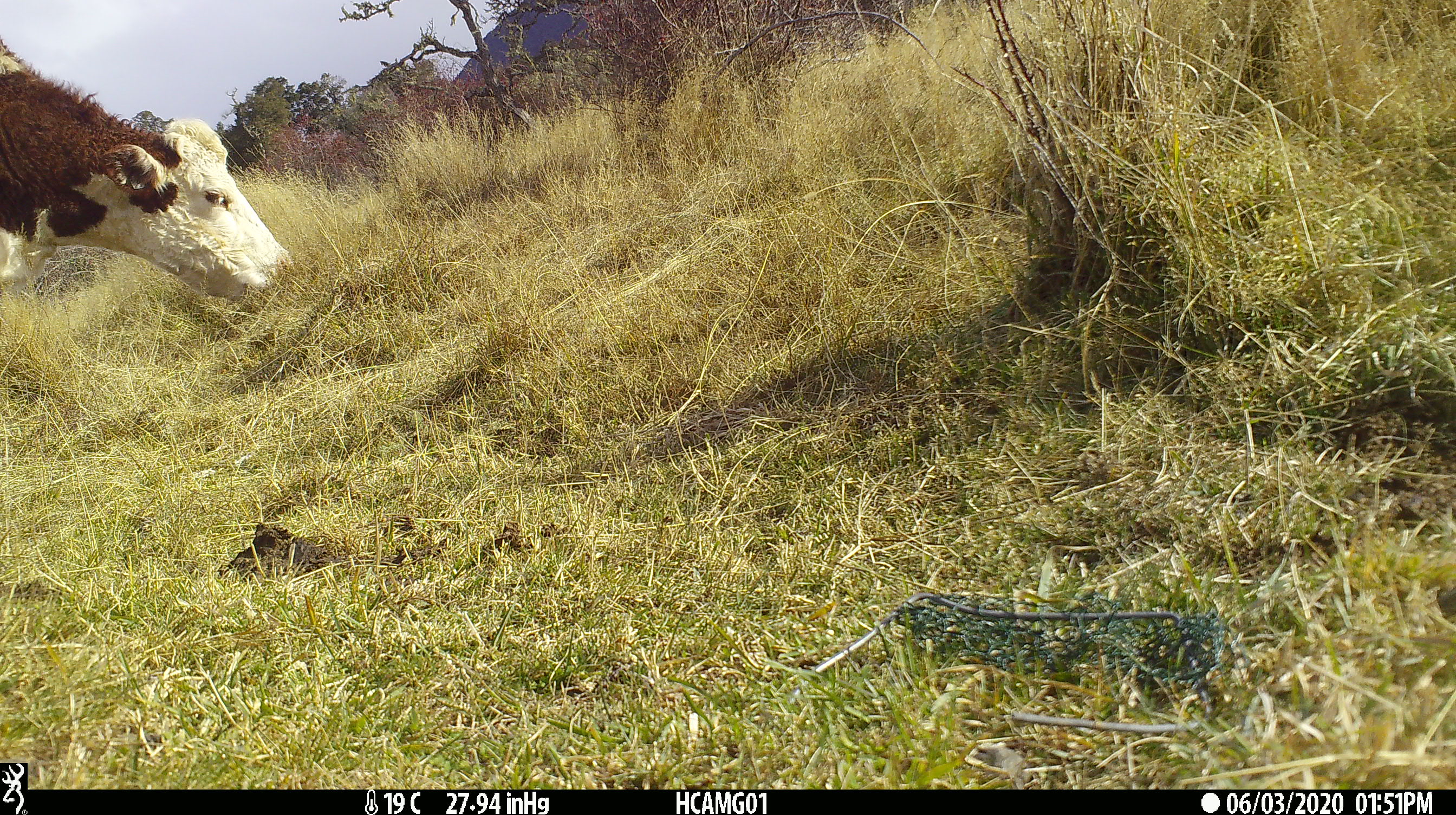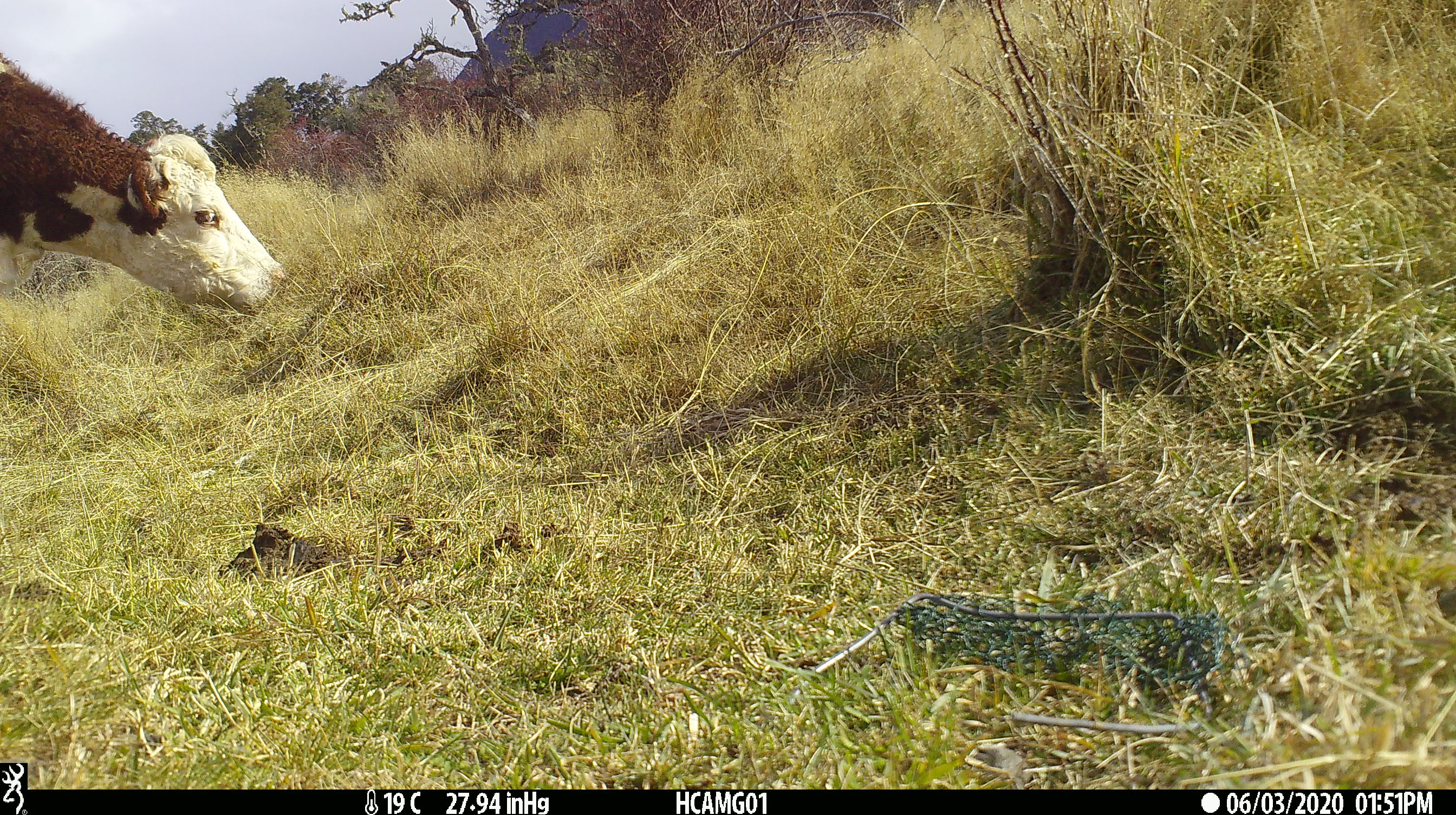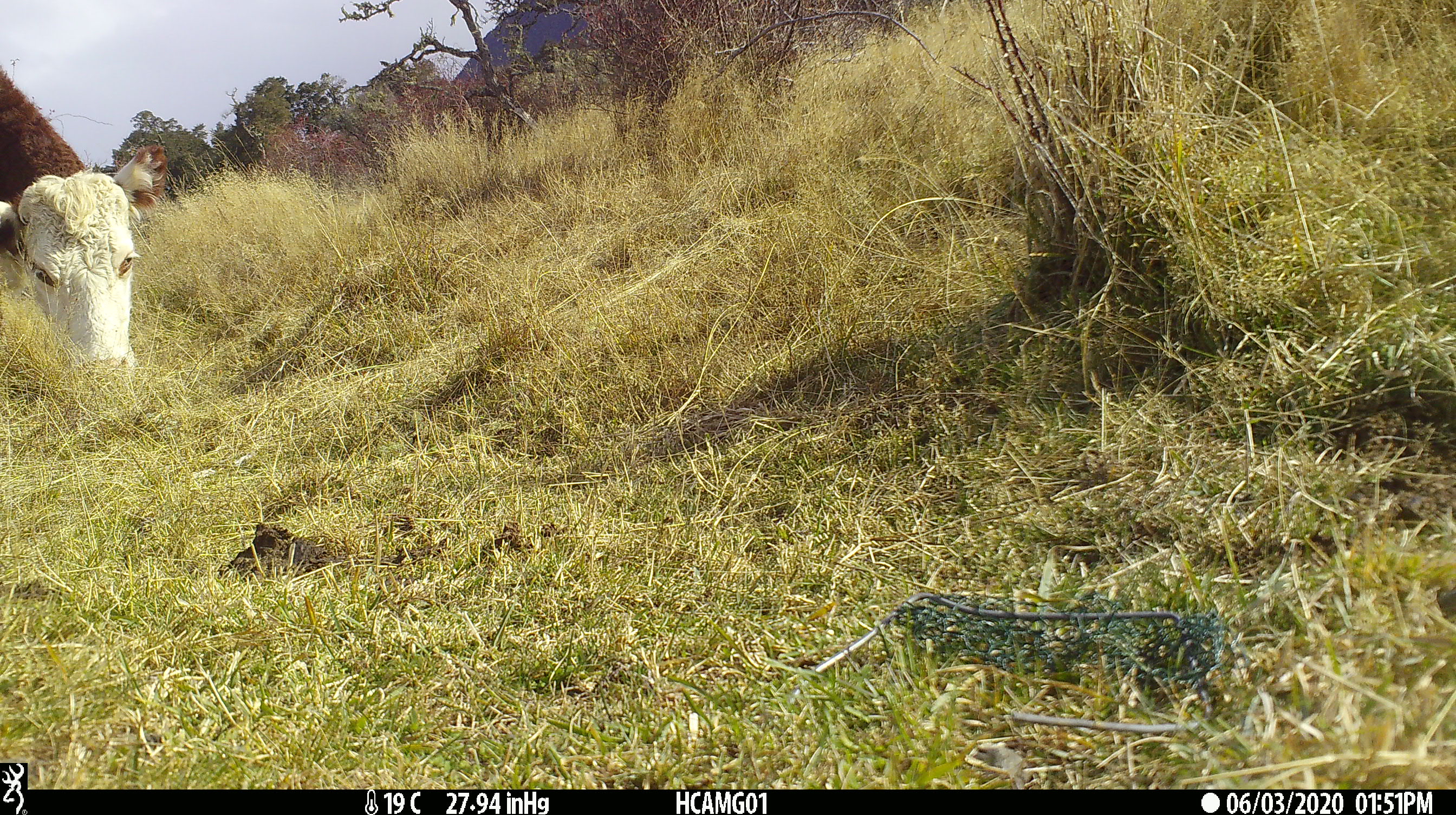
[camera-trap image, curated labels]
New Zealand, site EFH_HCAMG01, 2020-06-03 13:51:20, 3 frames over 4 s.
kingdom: Animalia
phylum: Chordata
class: Mammalia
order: Artiodactyla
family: Bovidae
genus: Bos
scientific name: Bos taurus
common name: domestic cow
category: cow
Cow (domestic cow) (Bos taurus).